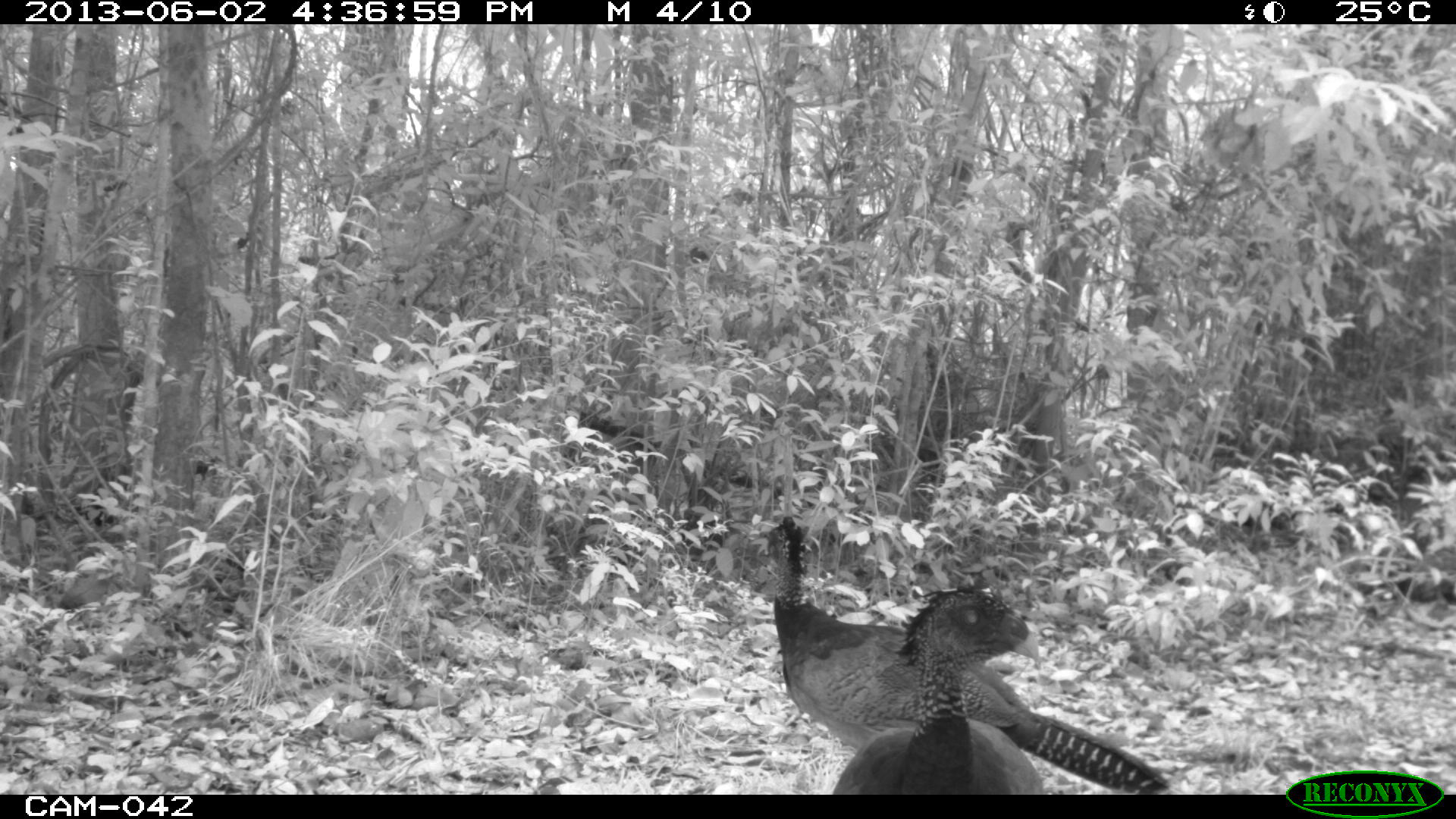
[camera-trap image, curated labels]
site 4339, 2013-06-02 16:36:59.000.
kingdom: Animalia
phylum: Chordata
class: Aves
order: Galliformes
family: Cracidae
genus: Crax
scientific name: Crax rubra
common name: great curassow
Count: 3.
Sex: female.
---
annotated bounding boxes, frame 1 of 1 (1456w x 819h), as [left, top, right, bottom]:
crax rubra: [760, 516, 1171, 795]; [832, 586, 1045, 795]